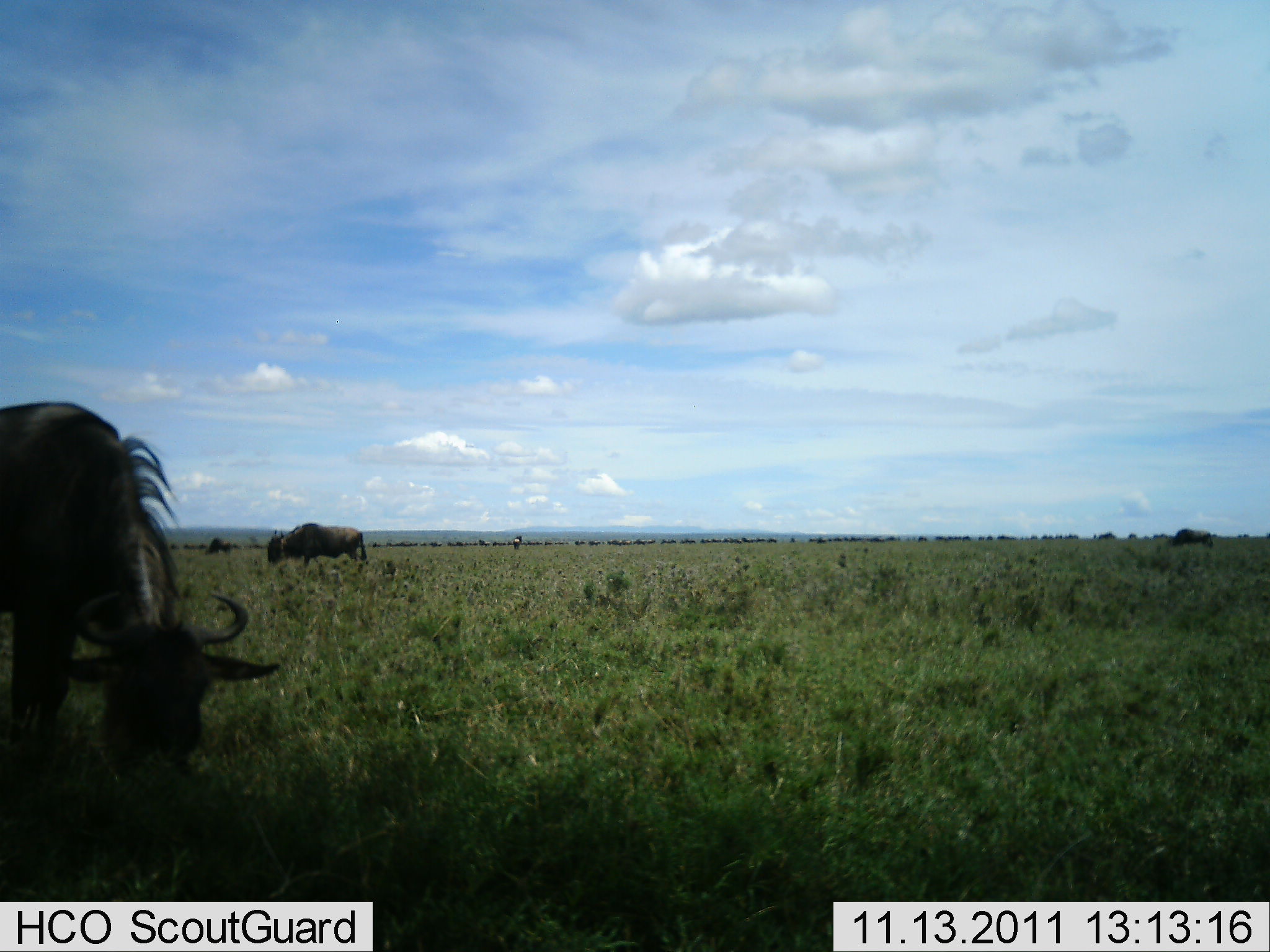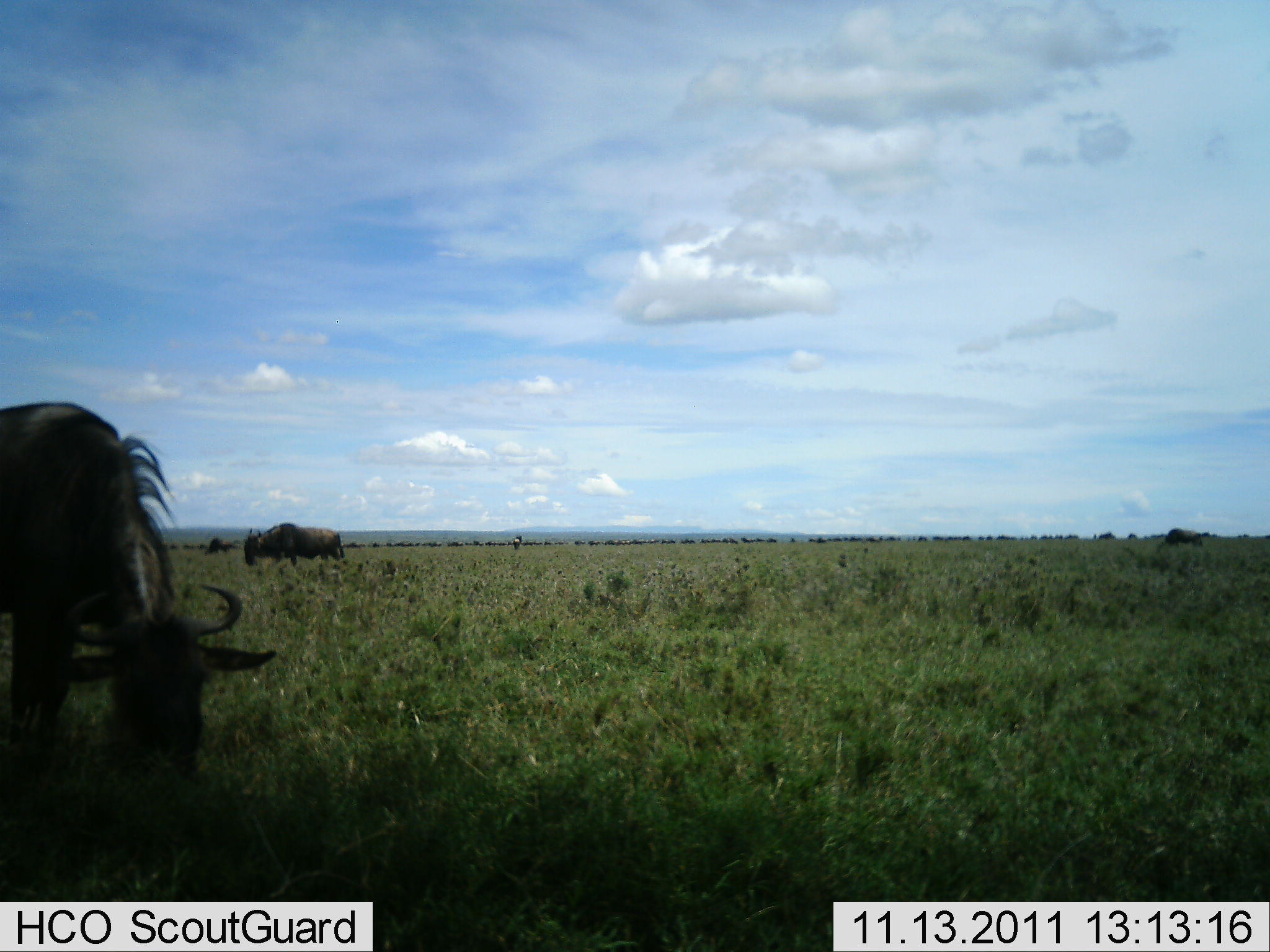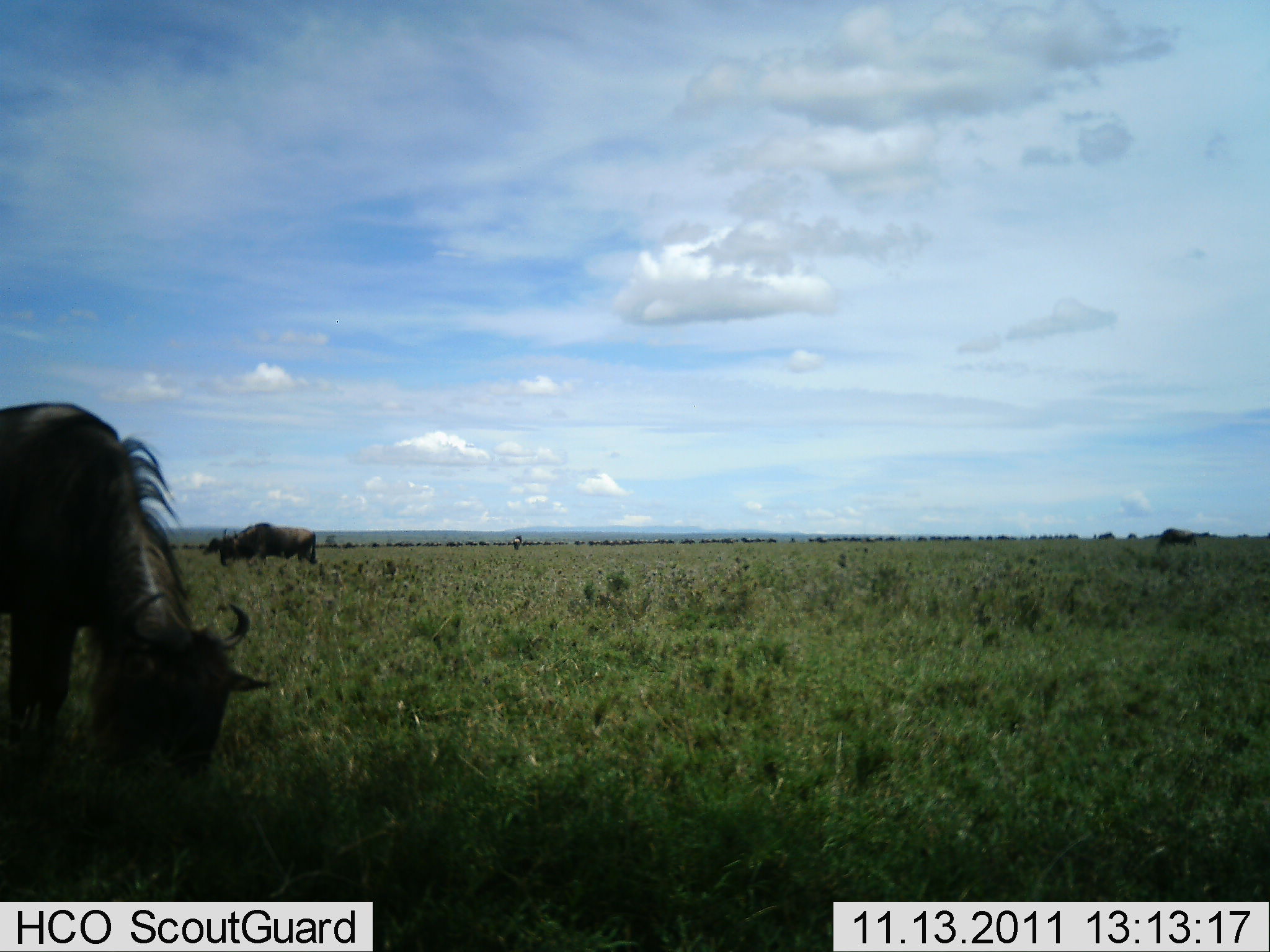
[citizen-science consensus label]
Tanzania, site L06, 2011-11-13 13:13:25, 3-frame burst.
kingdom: Animalia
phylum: Chordata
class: Mammalia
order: Artiodactyla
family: Bovidae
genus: Connochaetes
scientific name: Connochaetes taurinus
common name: blue wildebeest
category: wildebeest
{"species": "wildebeest (blue wildebeest) (Connochaetes taurinus)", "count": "3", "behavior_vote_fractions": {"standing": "46%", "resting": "8%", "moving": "62%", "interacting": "0%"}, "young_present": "0%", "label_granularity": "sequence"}